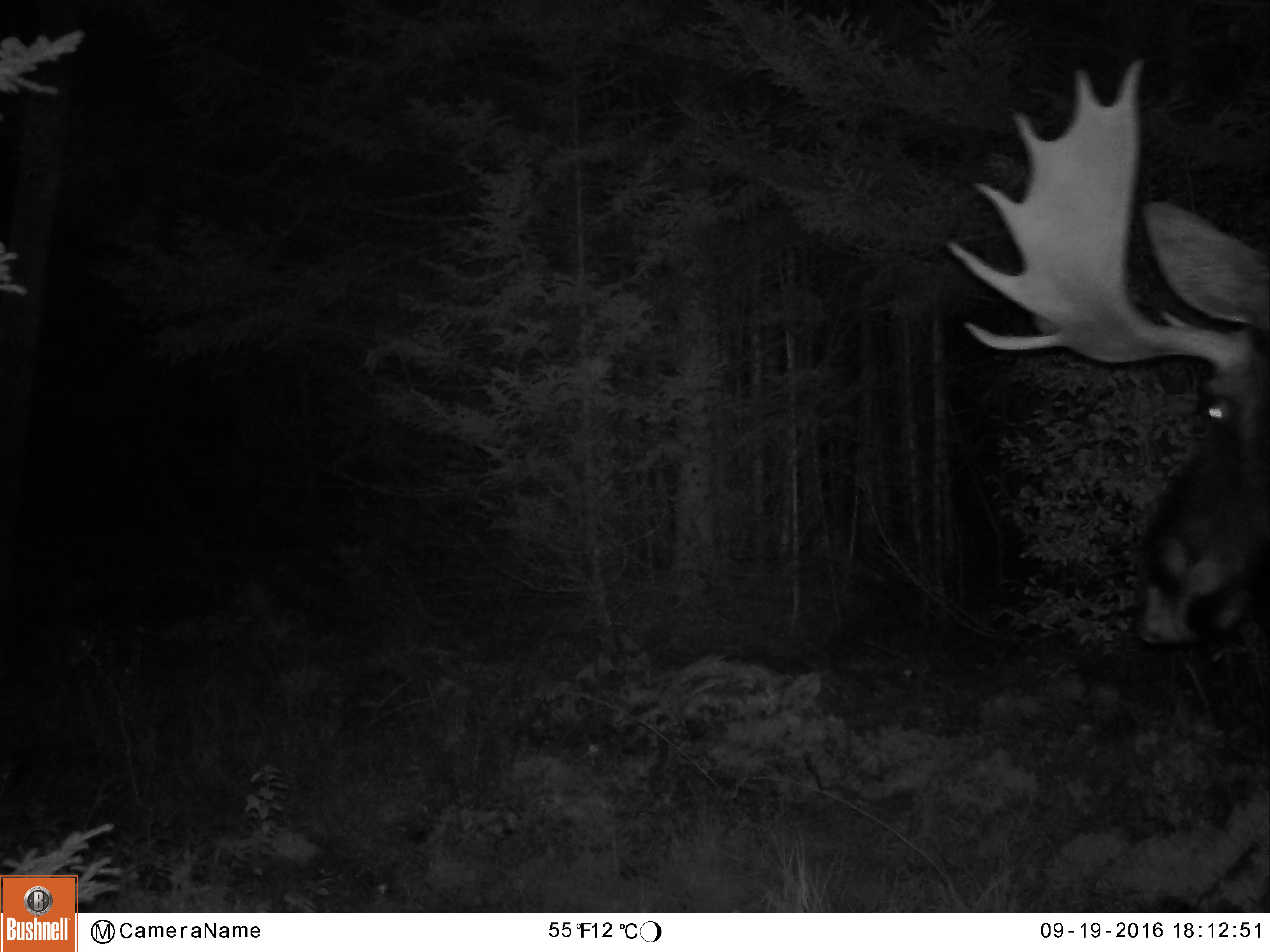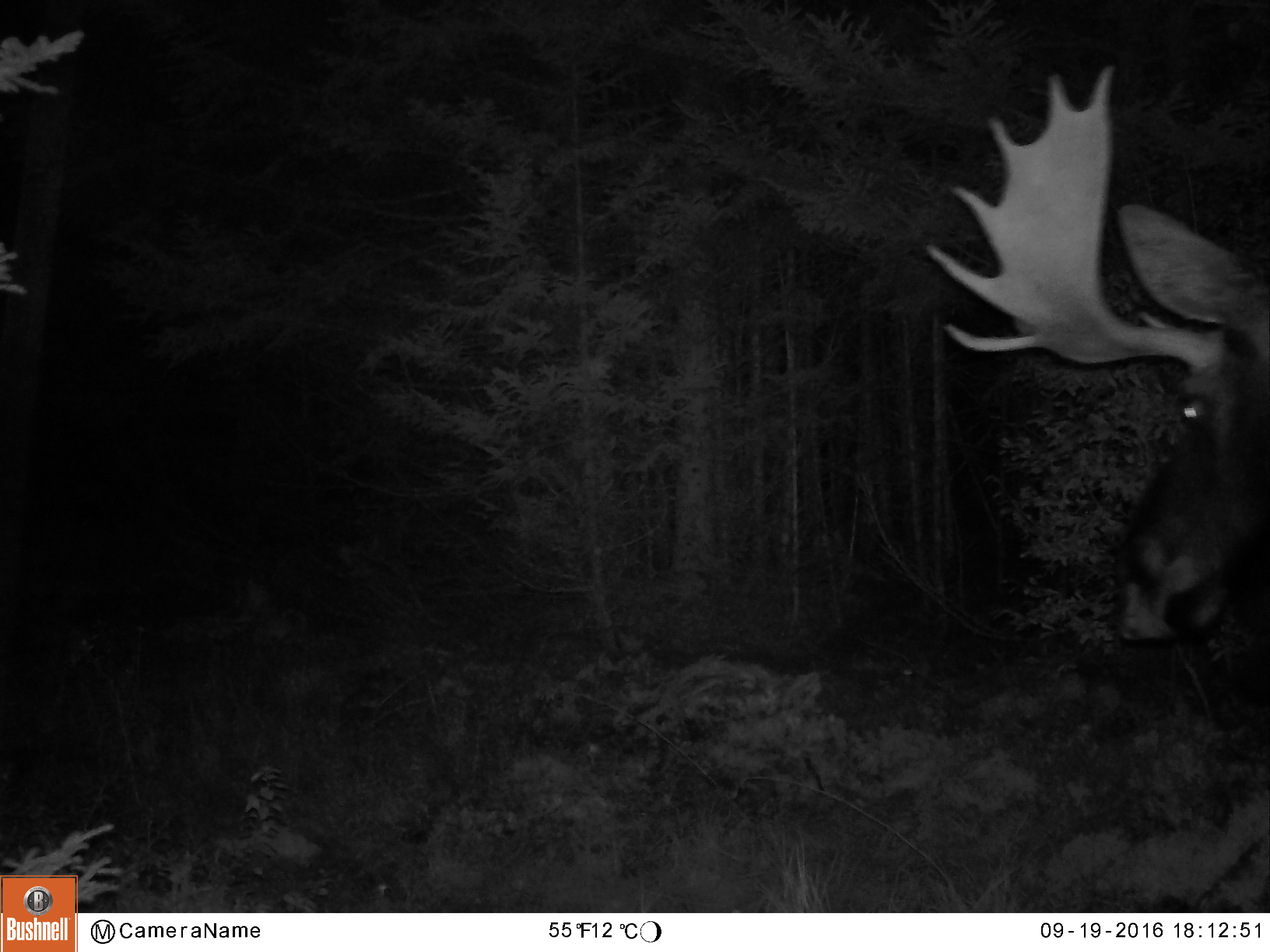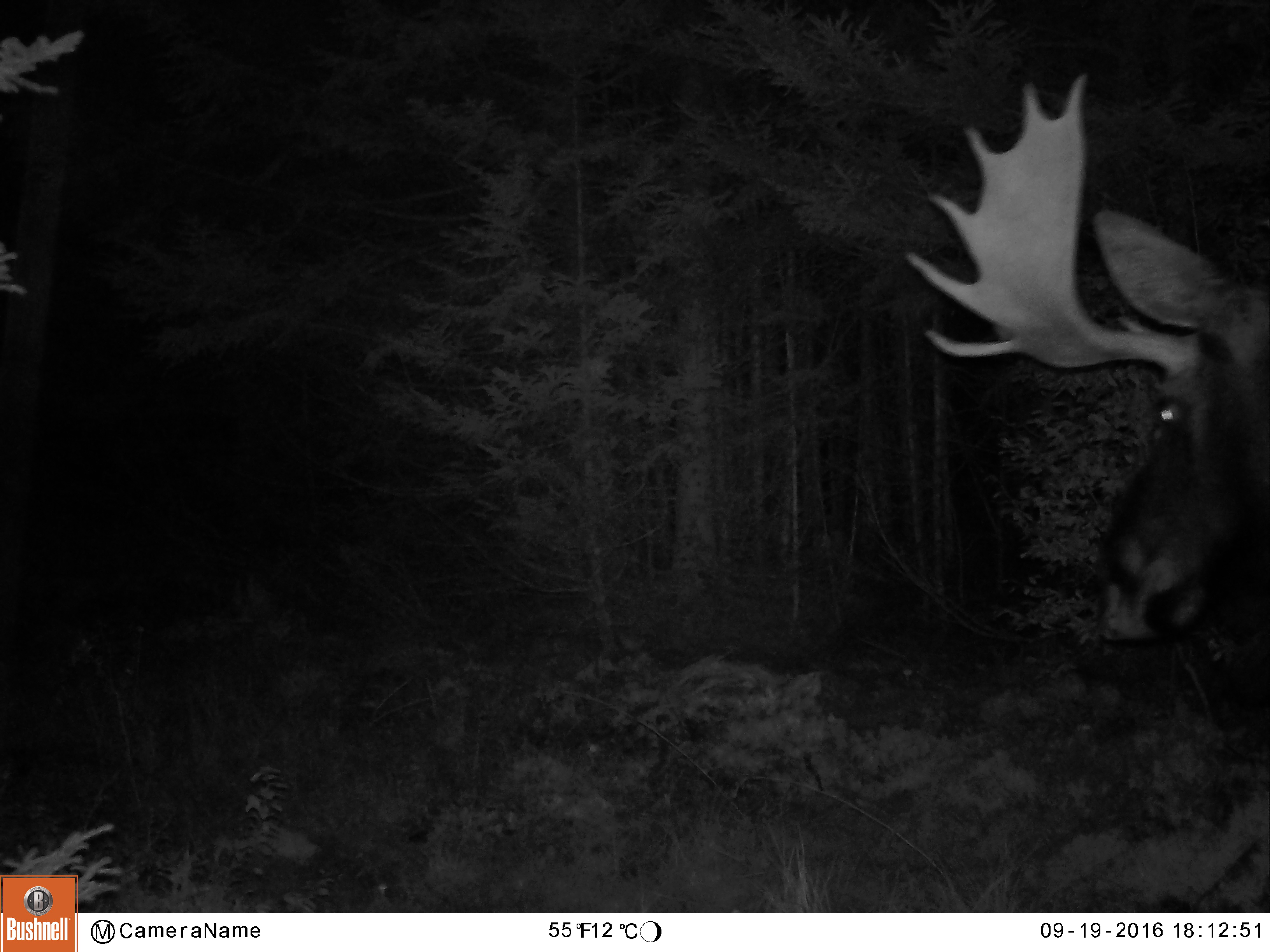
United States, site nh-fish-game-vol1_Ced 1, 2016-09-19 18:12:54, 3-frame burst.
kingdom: Animalia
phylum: Chordata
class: Mammalia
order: Artiodactyla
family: Cervidae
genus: Alces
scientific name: Alces alces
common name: moose